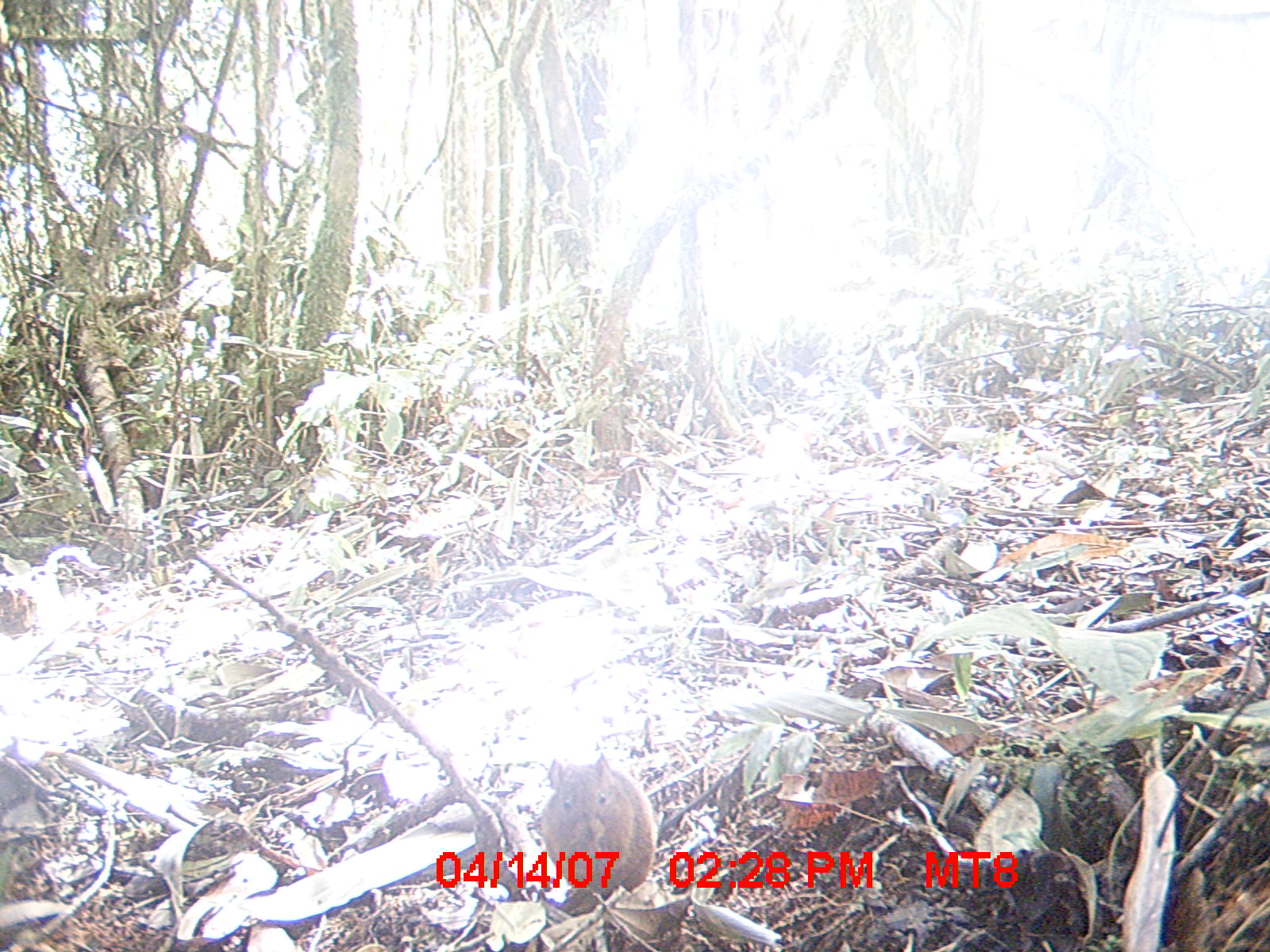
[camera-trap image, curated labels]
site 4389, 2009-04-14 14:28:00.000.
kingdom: Animalia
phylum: Chordata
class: Mammalia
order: Rodentia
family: Nesomyidae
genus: Nesomys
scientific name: Nesomys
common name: nesomys rodents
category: nesomys sp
Nesomys sp (nesomys rodents) (Nesomys), count 1.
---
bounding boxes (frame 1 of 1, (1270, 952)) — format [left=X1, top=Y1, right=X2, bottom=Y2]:
nesomys sp: [left=536, top=752, right=659, bottom=906]